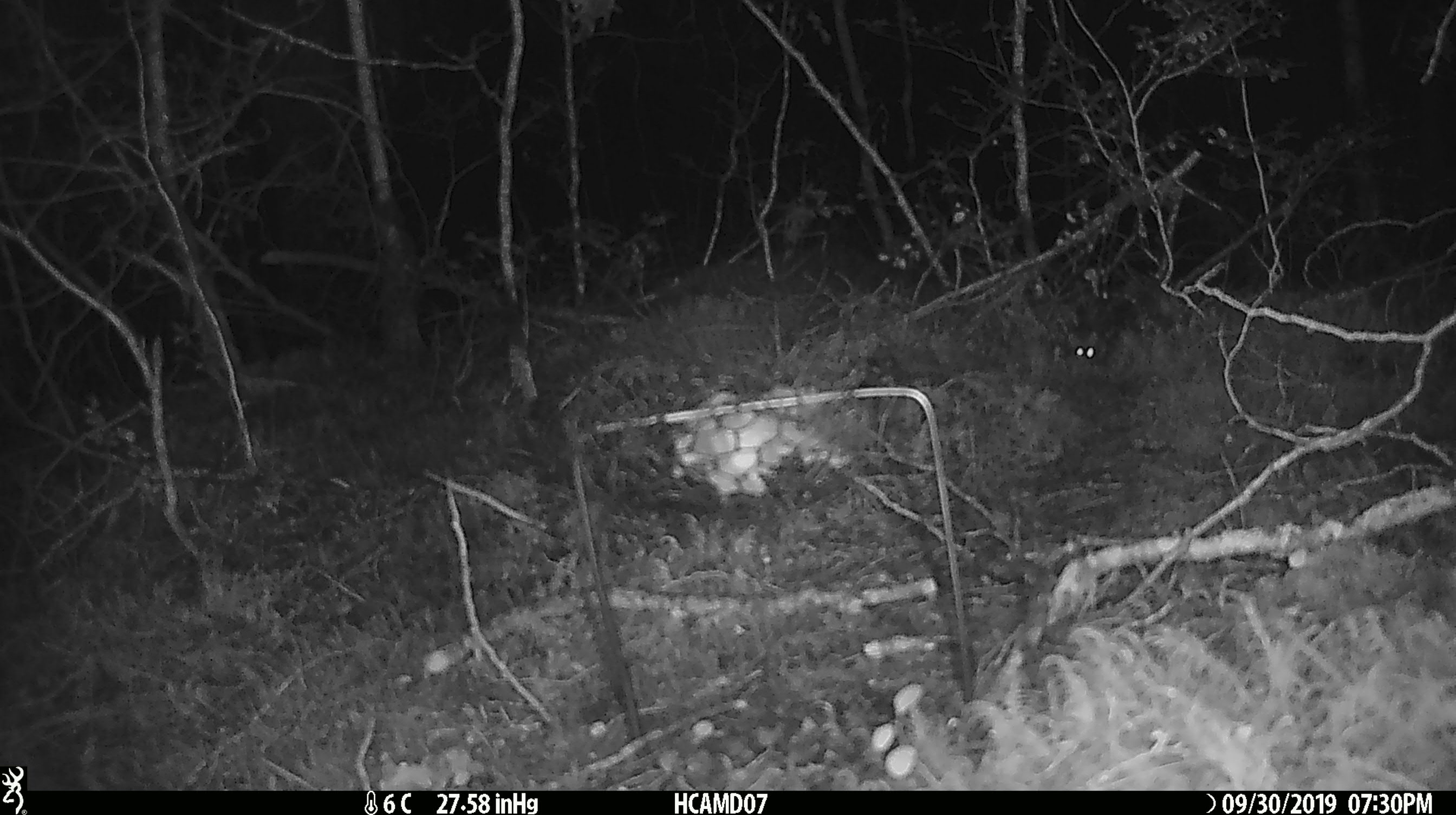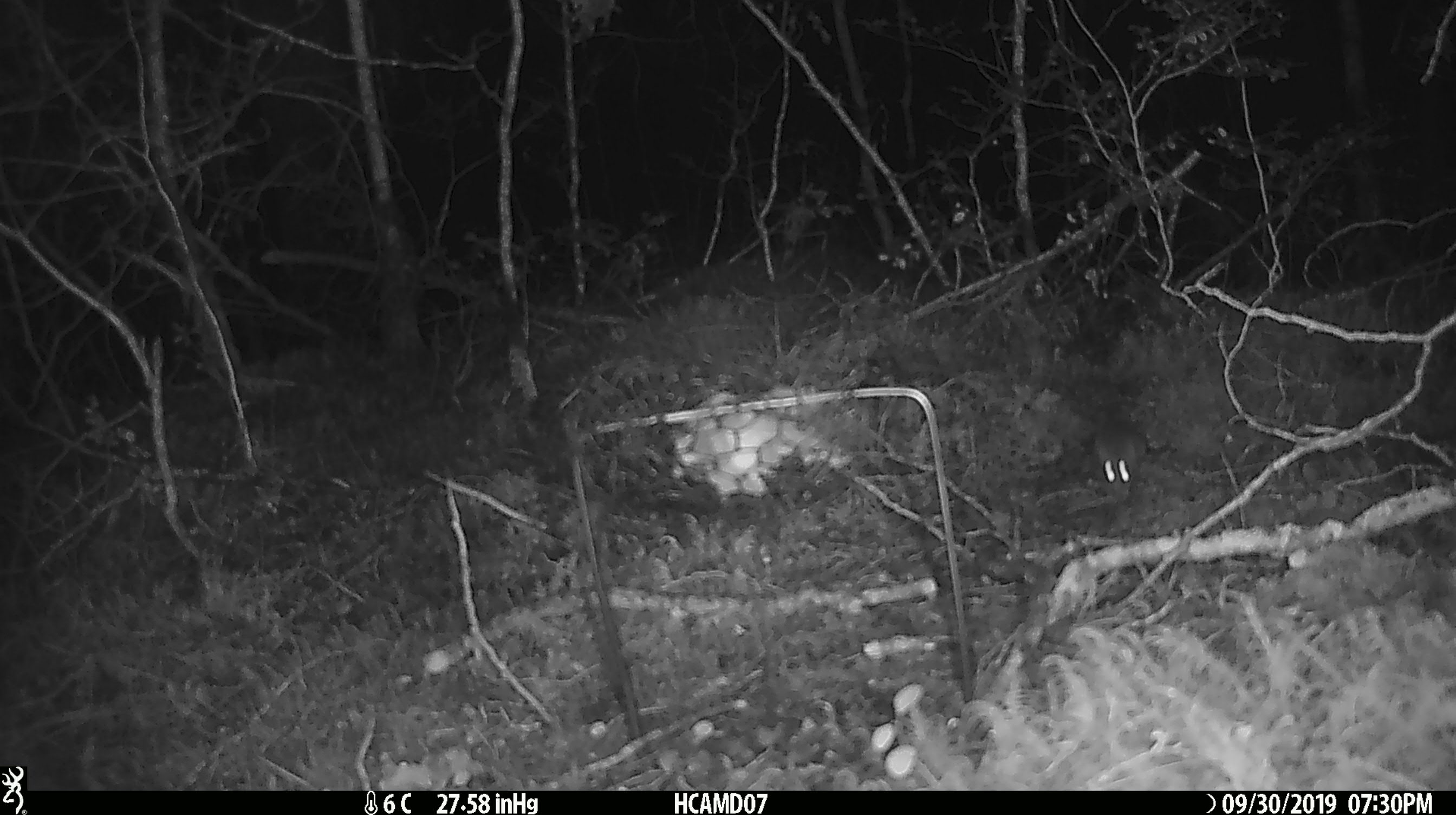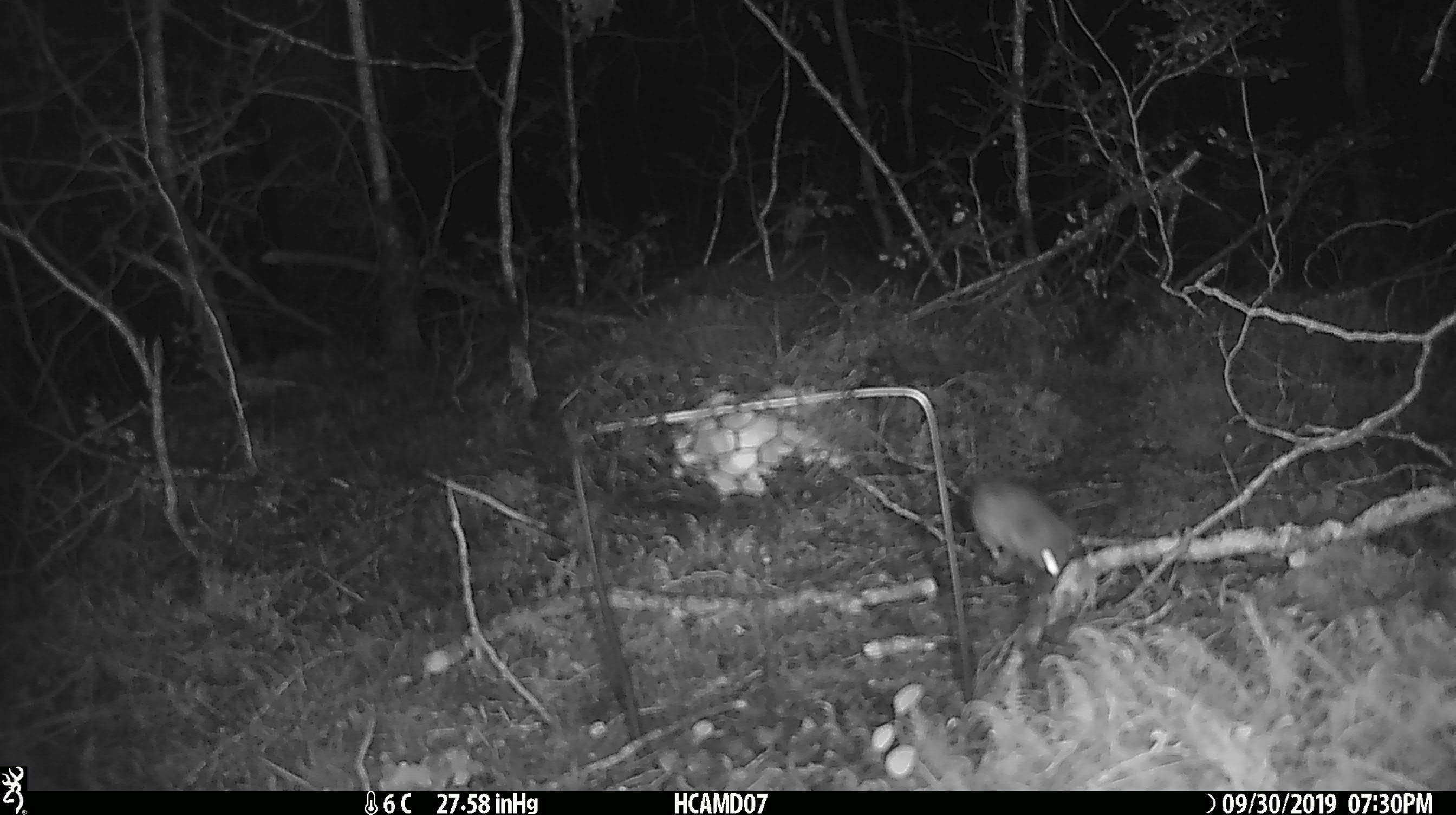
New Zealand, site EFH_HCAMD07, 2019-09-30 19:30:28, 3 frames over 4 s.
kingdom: Animalia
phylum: Chordata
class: Mammalia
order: Rodentia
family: Muridae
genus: Mus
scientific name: Mus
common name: mouse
Mouse (Mus).